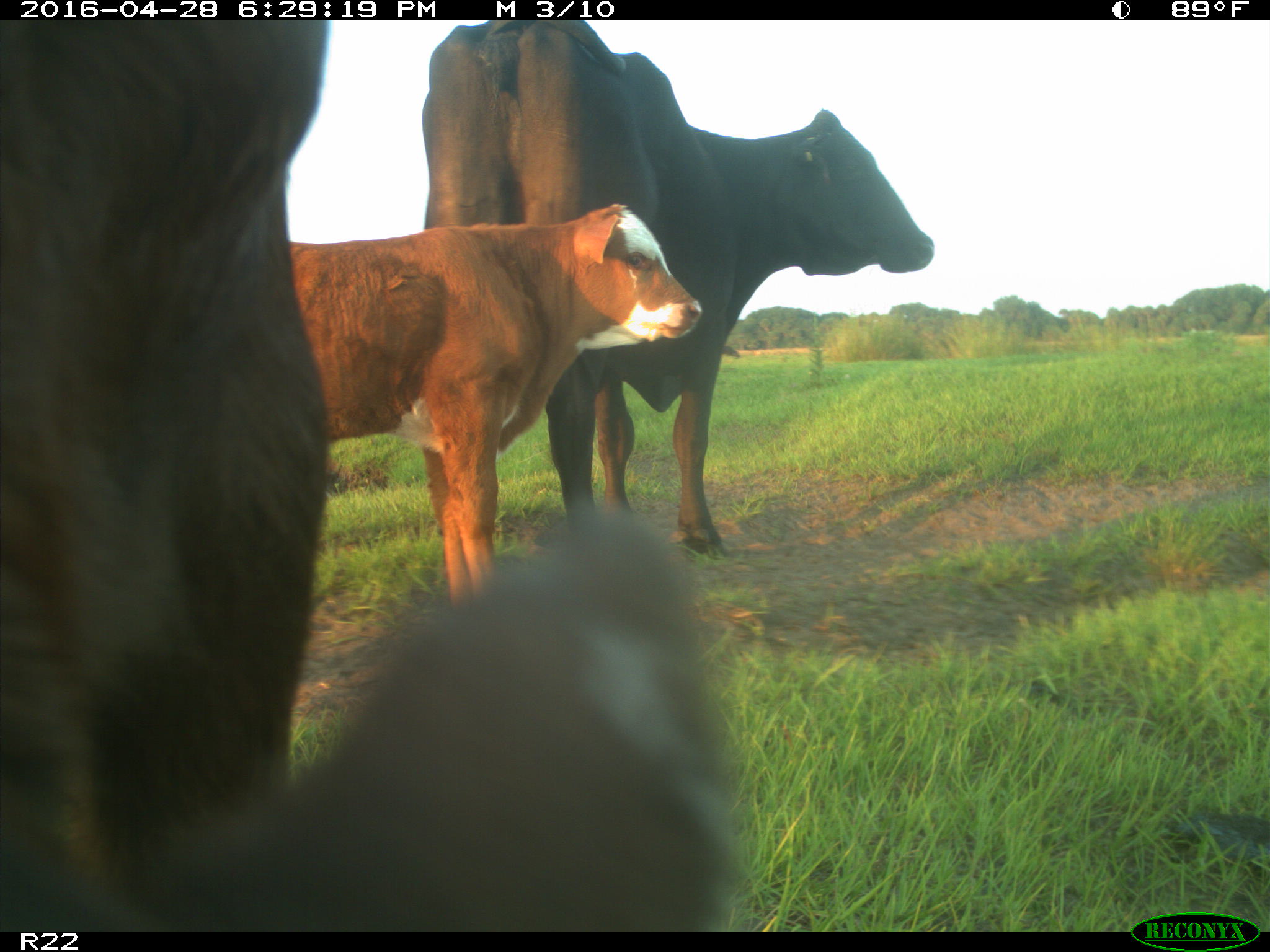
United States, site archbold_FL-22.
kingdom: Animalia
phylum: Chordata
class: Mammalia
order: Artiodactyla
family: Bovidae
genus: Bos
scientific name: Bos taurus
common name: domestic cow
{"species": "Bos taurus (domestic cow)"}